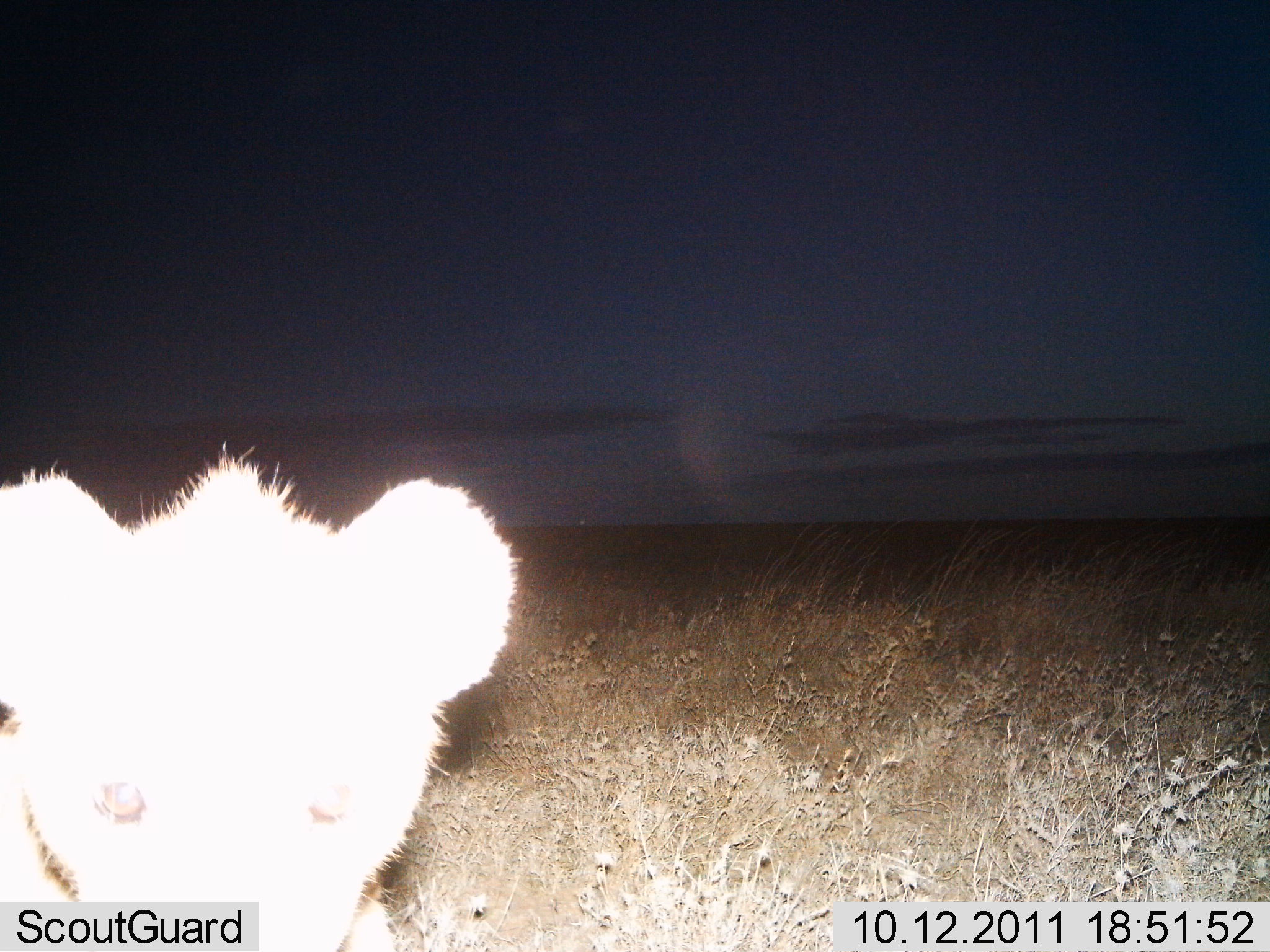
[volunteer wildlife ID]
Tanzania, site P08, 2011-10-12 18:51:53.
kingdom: Animalia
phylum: Chordata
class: Mammalia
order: Carnivora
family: Felidae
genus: Panthera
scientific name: Panthera leo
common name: lion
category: lionfemale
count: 1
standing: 91%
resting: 0%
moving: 0%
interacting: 9%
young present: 64%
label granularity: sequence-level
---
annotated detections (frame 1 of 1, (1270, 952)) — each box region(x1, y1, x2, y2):
animal: region(0, 440, 517, 952)